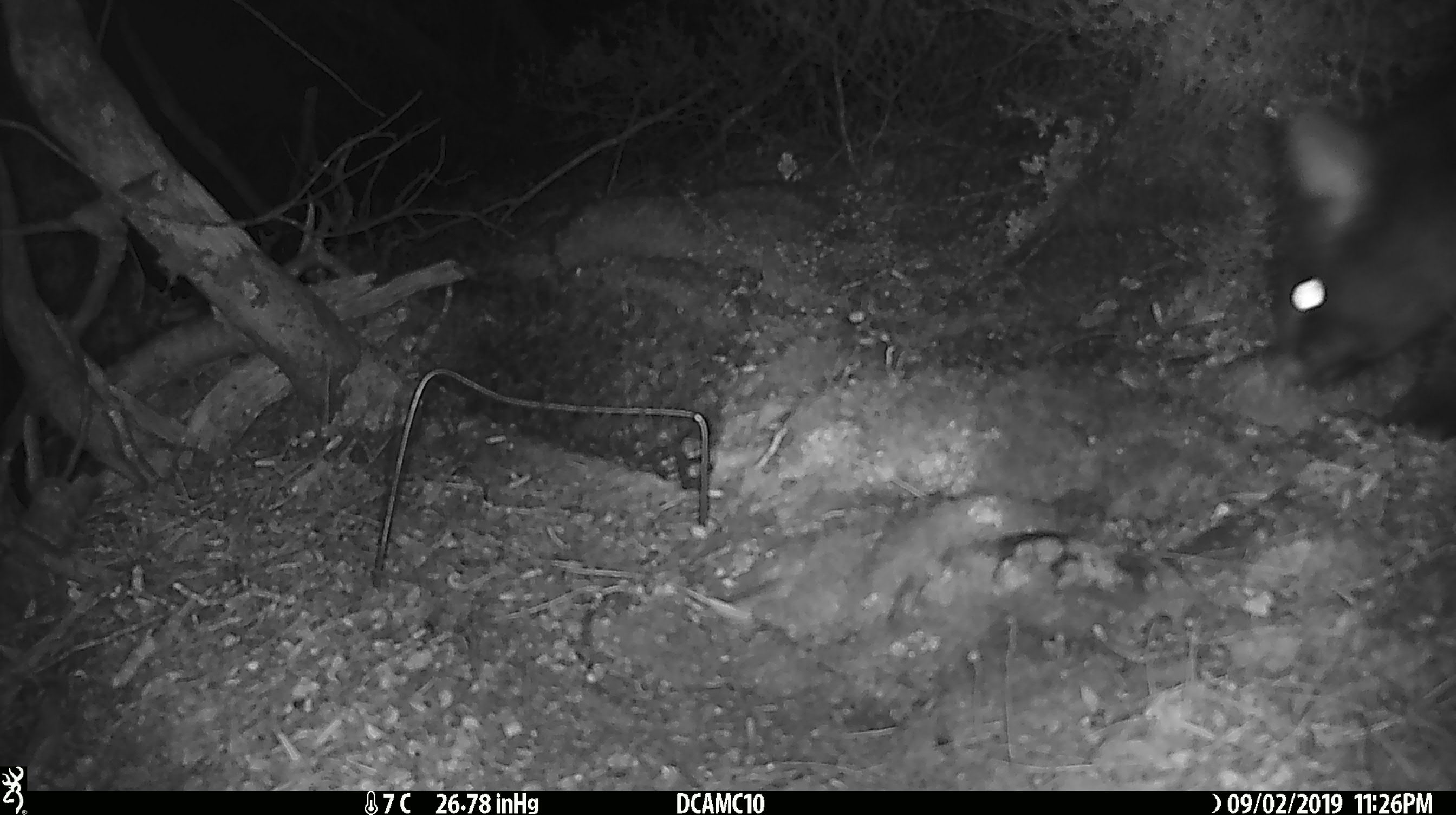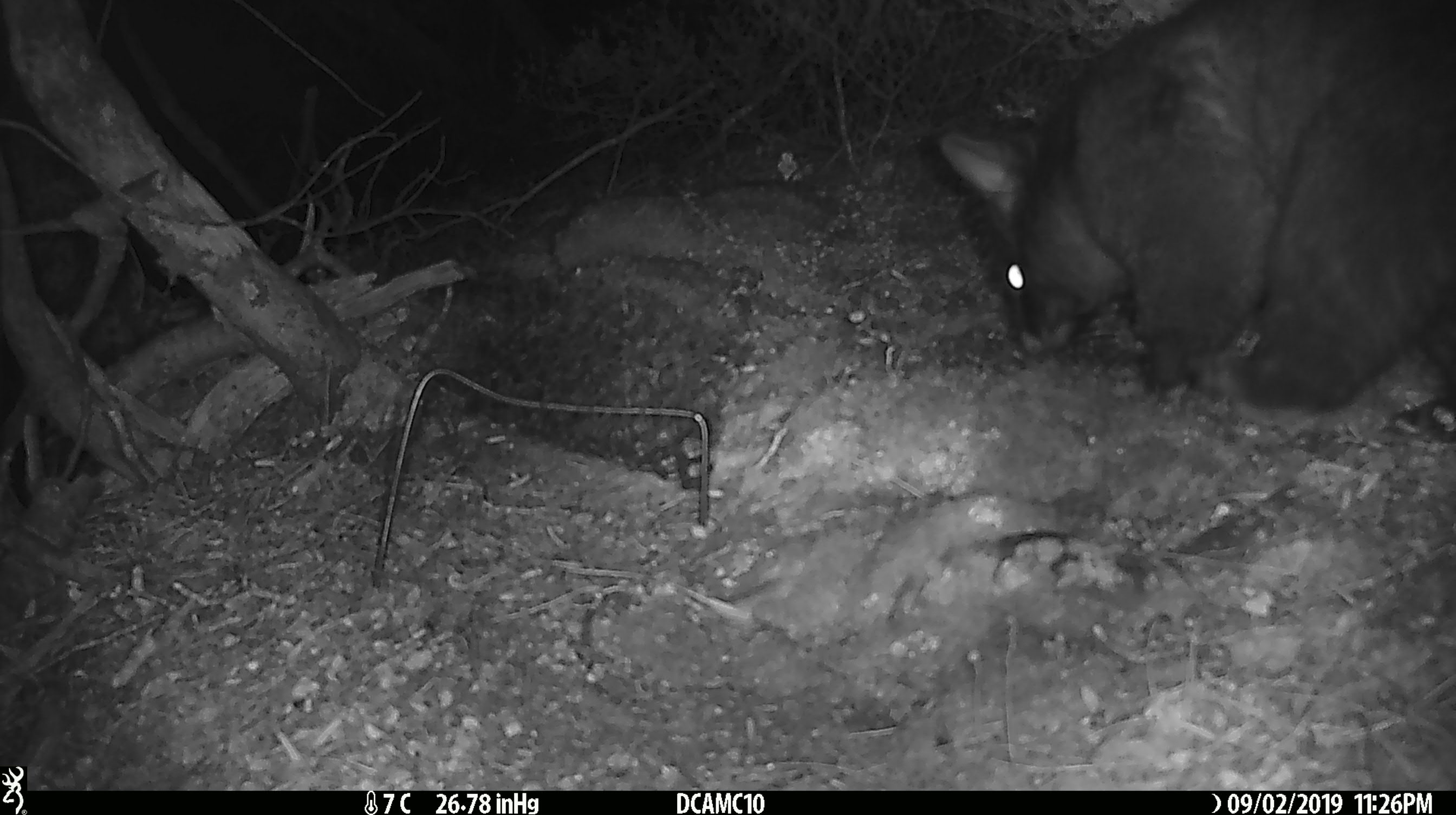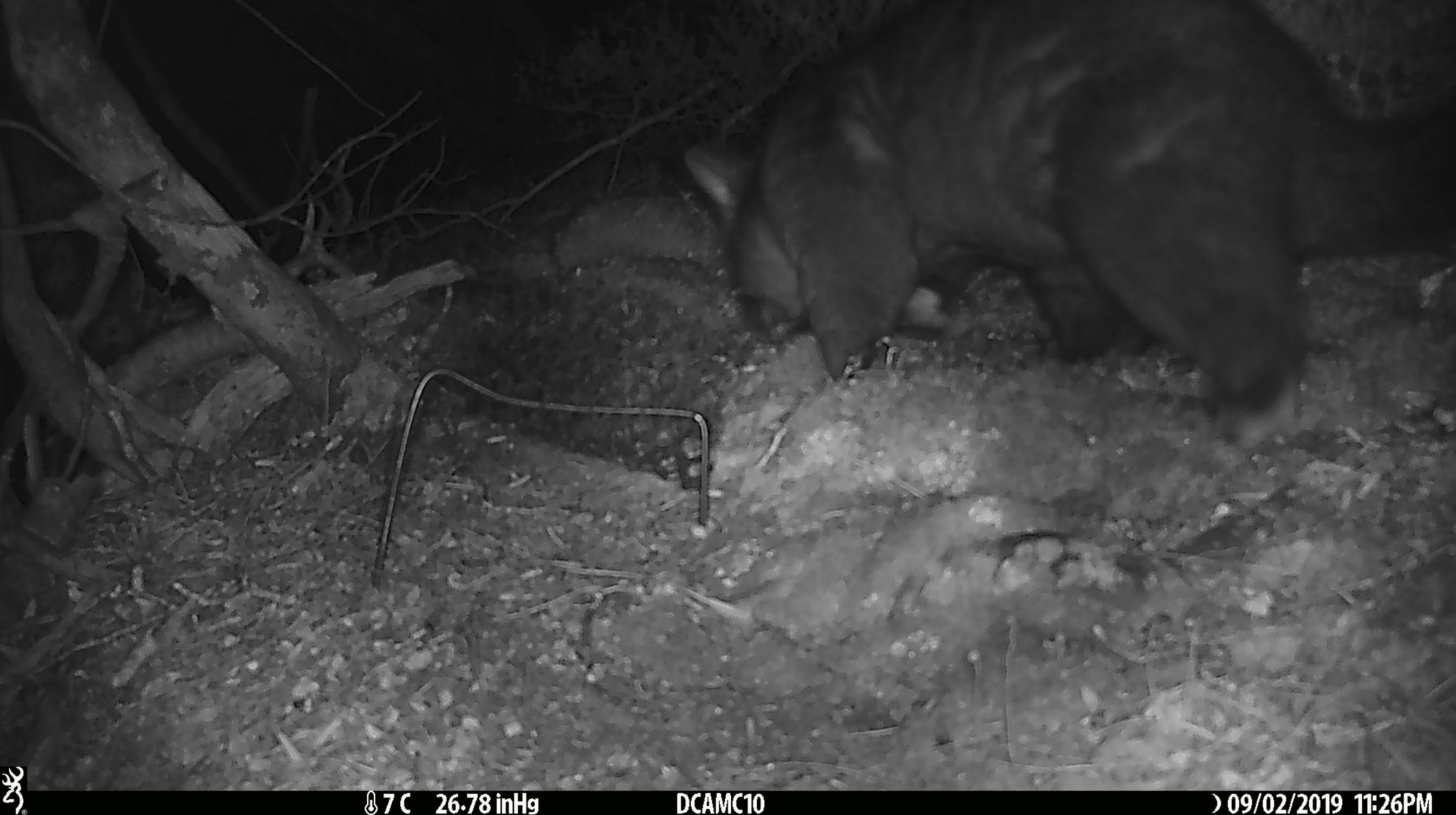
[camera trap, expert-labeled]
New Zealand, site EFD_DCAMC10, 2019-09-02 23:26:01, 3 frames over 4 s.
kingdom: Animalia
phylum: Chordata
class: Mammalia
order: Diprotodontia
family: Phalangeridae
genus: Trichosurus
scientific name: Trichosurus vulpecula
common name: common brushtail possum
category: possum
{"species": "possum (common brushtail possum) (Trichosurus vulpecula)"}